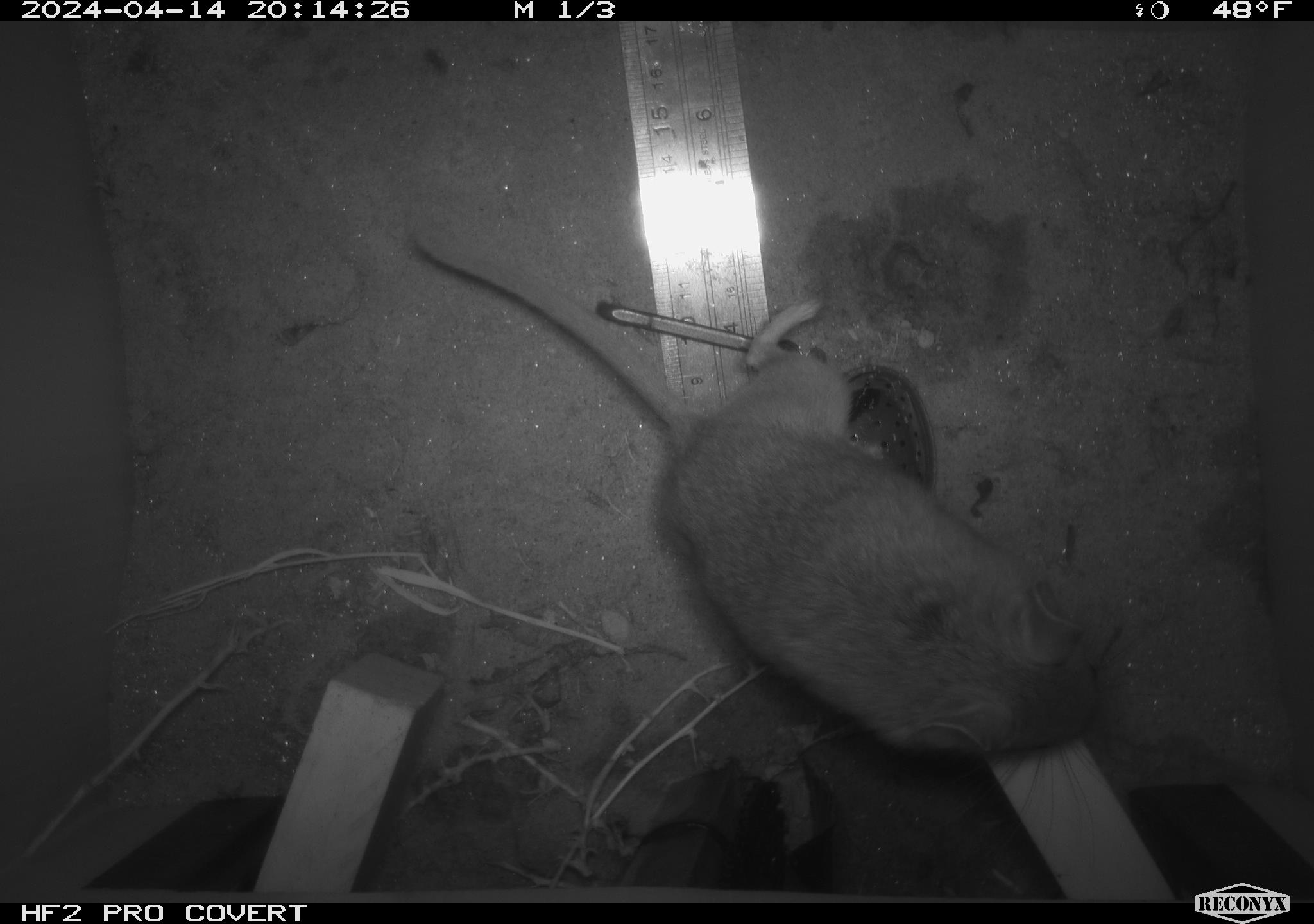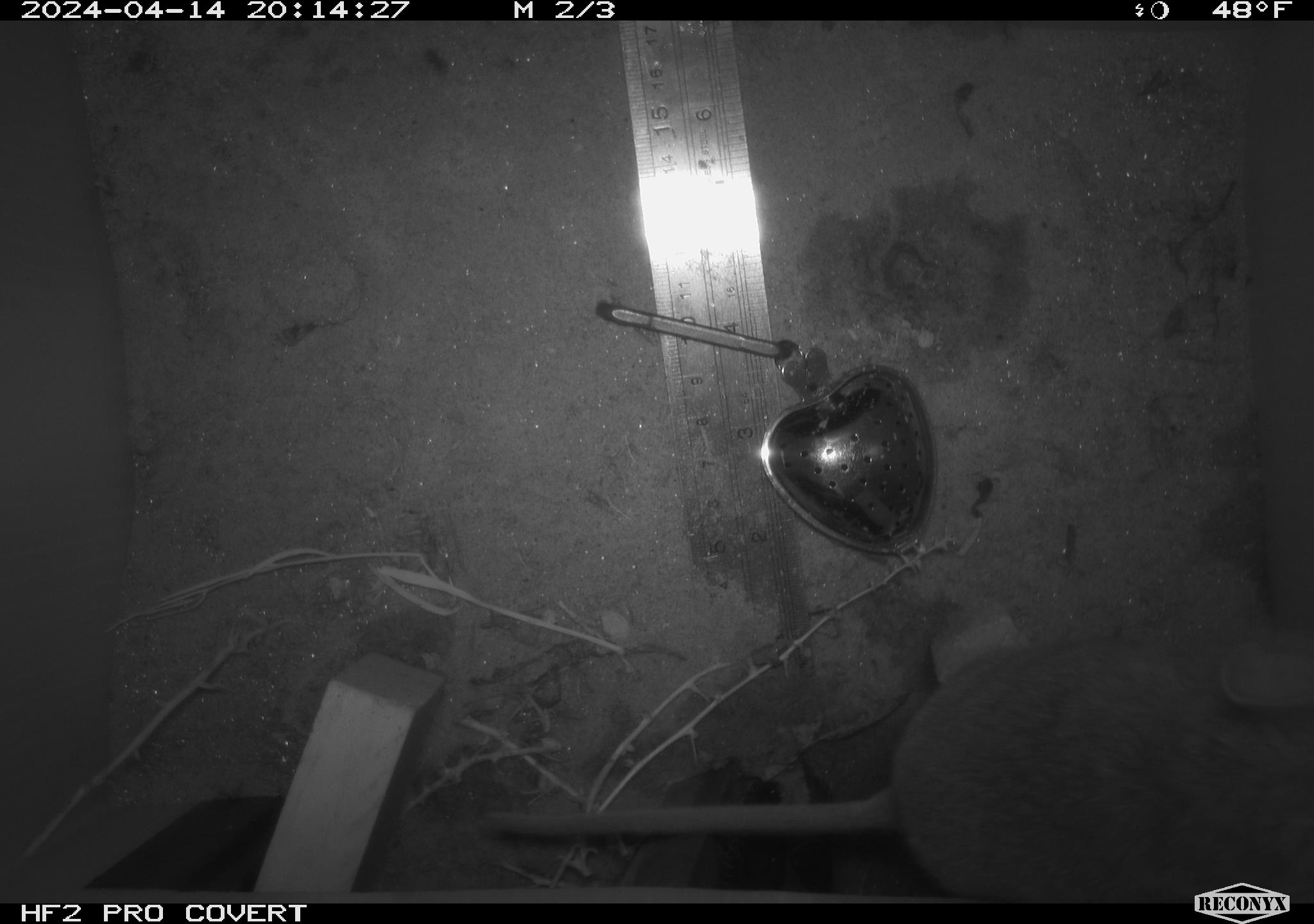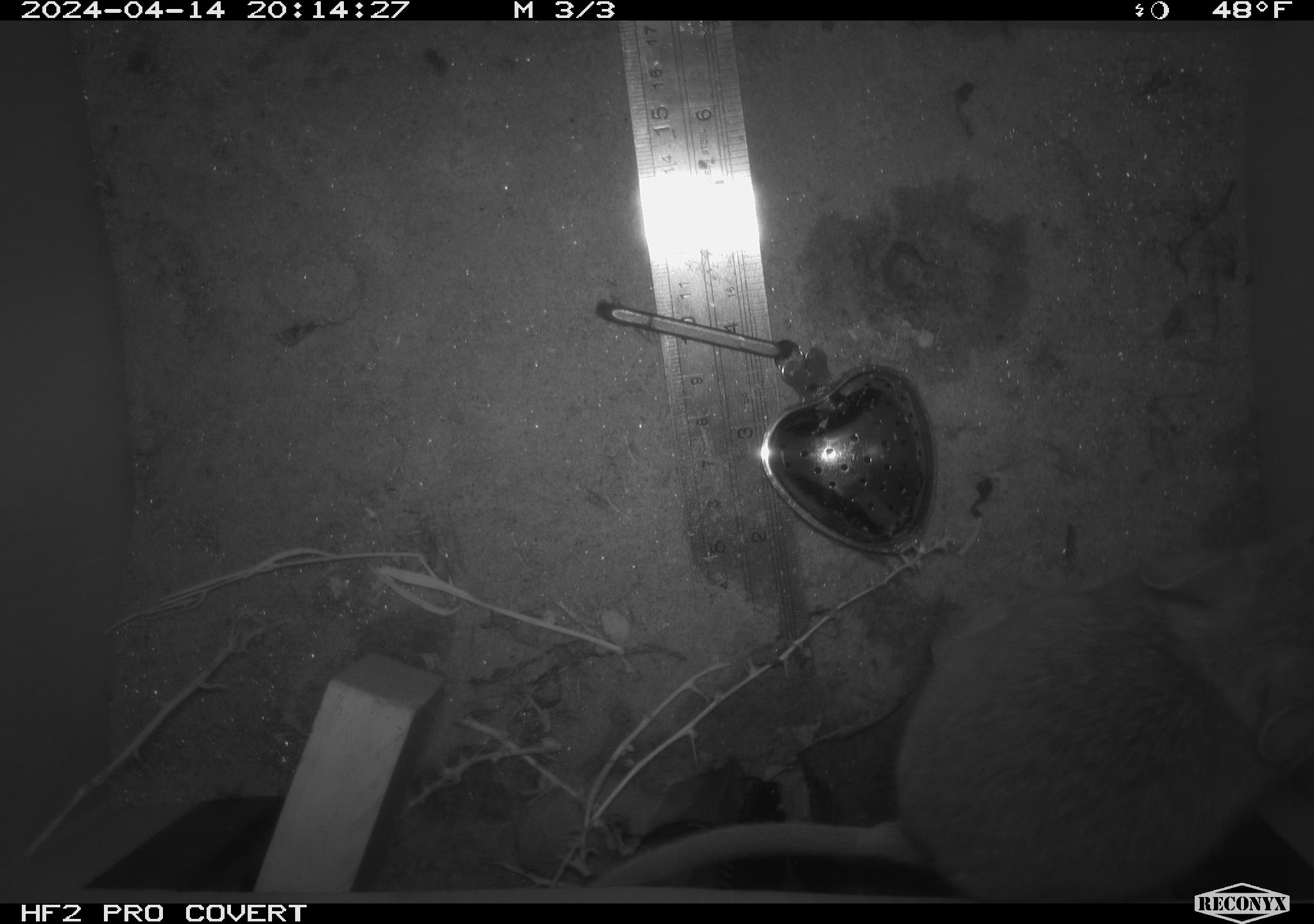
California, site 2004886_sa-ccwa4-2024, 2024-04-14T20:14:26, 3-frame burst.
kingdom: Animalia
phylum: Chordata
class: Mammalia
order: Rodentia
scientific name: Rodentia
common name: woodrat or rat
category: woodrat or rat species